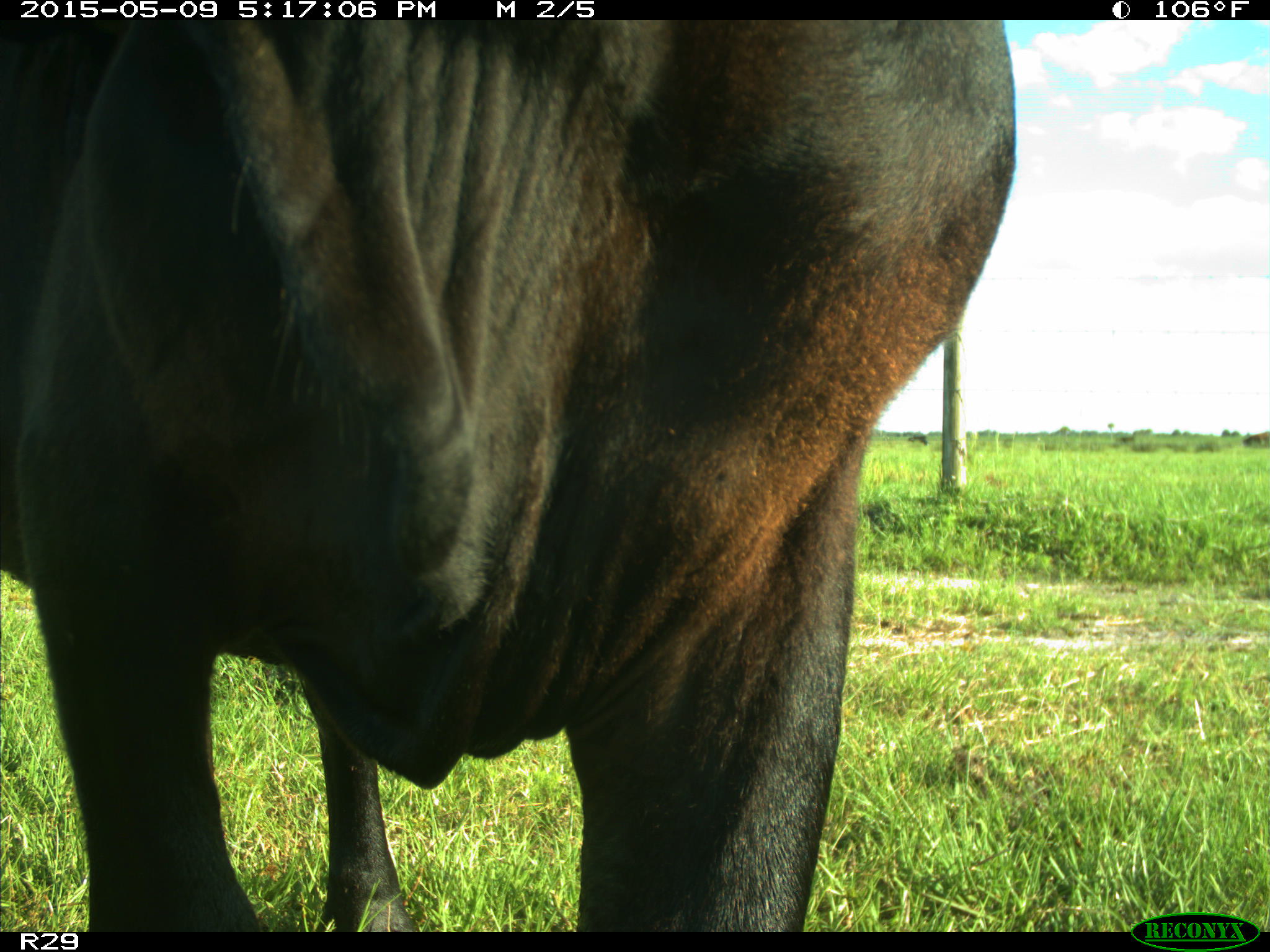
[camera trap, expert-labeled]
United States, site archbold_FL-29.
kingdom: Animalia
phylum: Chordata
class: Mammalia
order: Artiodactyla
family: Bovidae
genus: Bos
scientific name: Bos taurus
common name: domestic cow